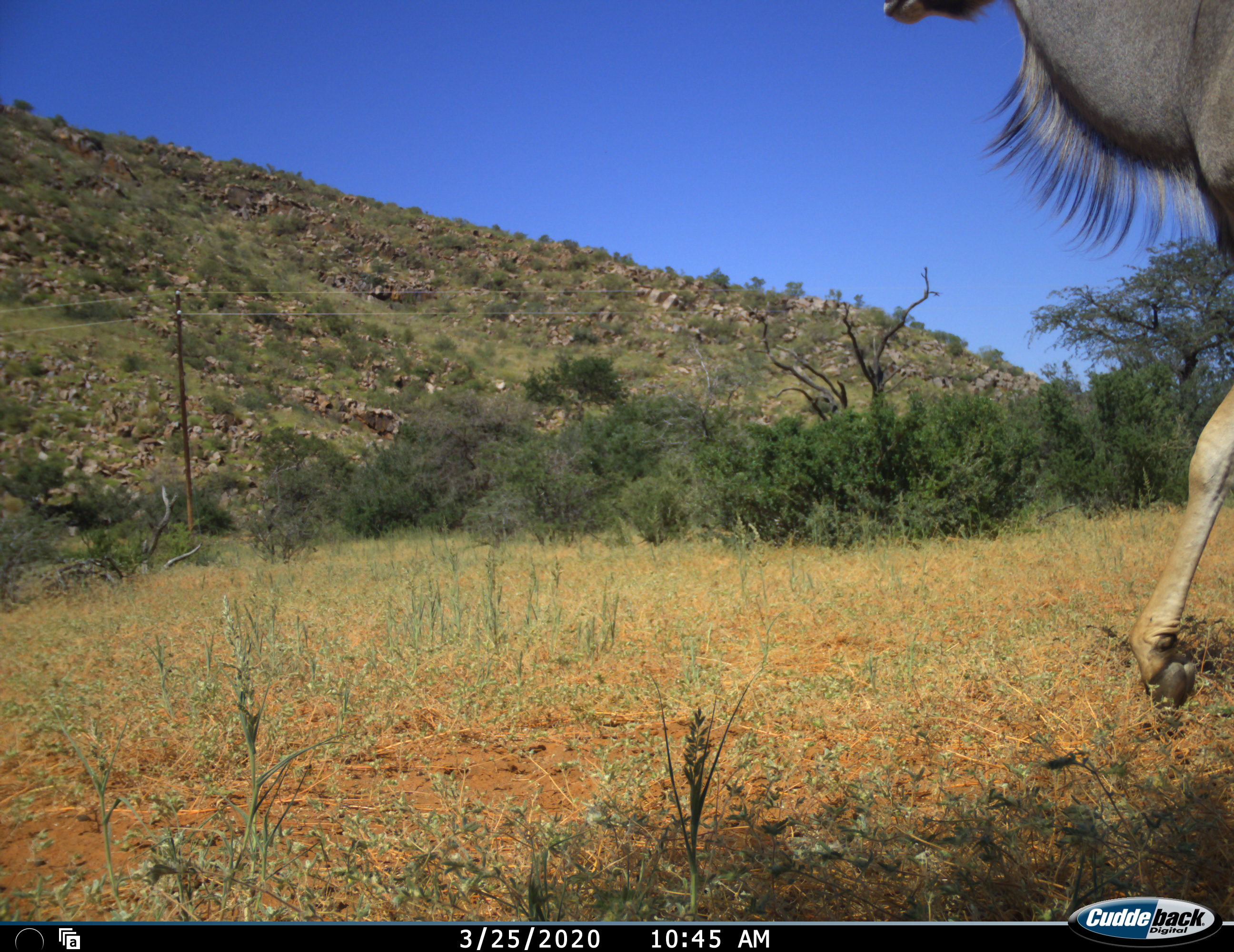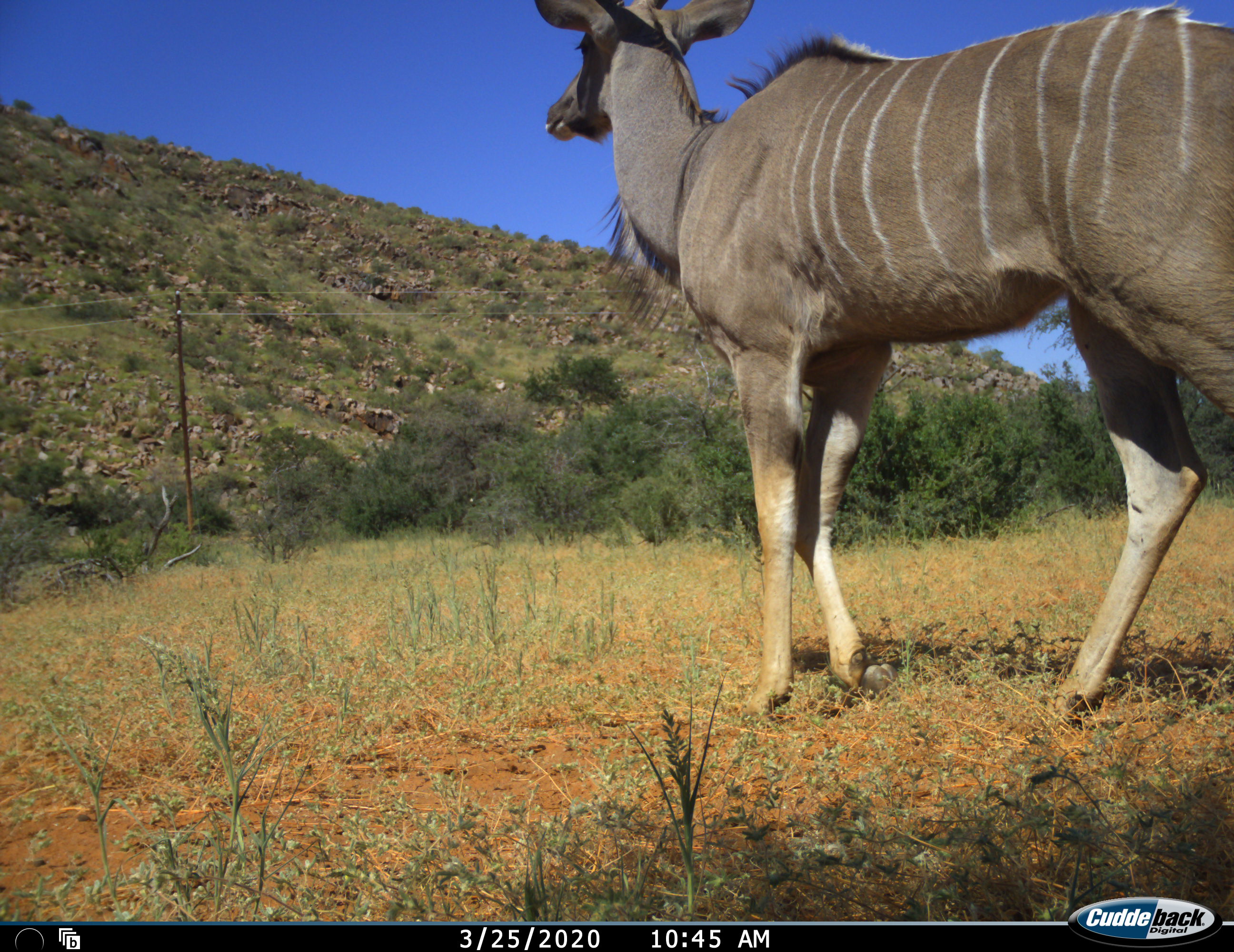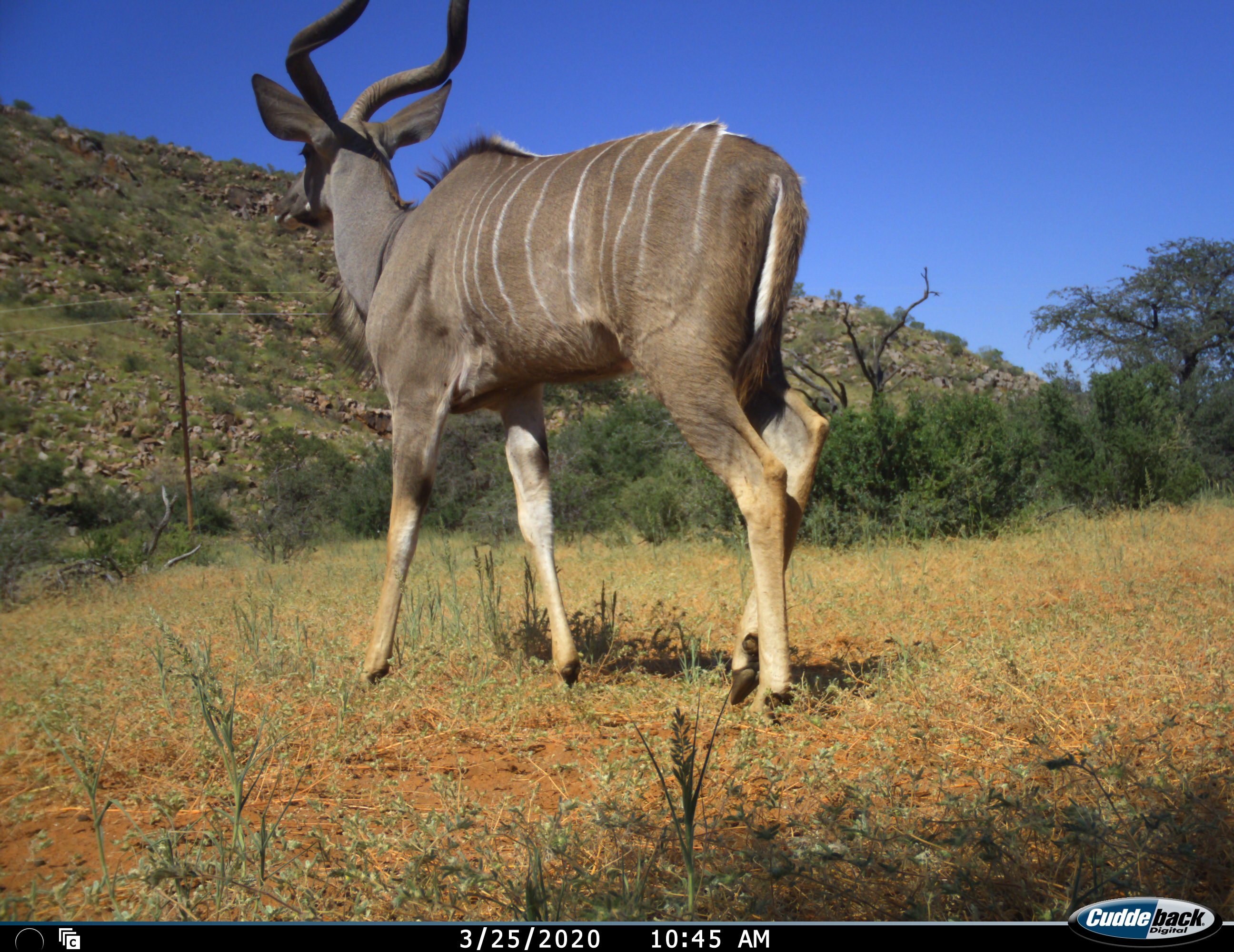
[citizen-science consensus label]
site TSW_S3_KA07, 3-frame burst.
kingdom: Animalia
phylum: Chordata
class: Mammalia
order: Artiodactyla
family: Bovidae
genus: Tragelaphus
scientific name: Tragelaphus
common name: kudu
Kudu (Tragelaphus), count 1. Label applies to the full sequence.